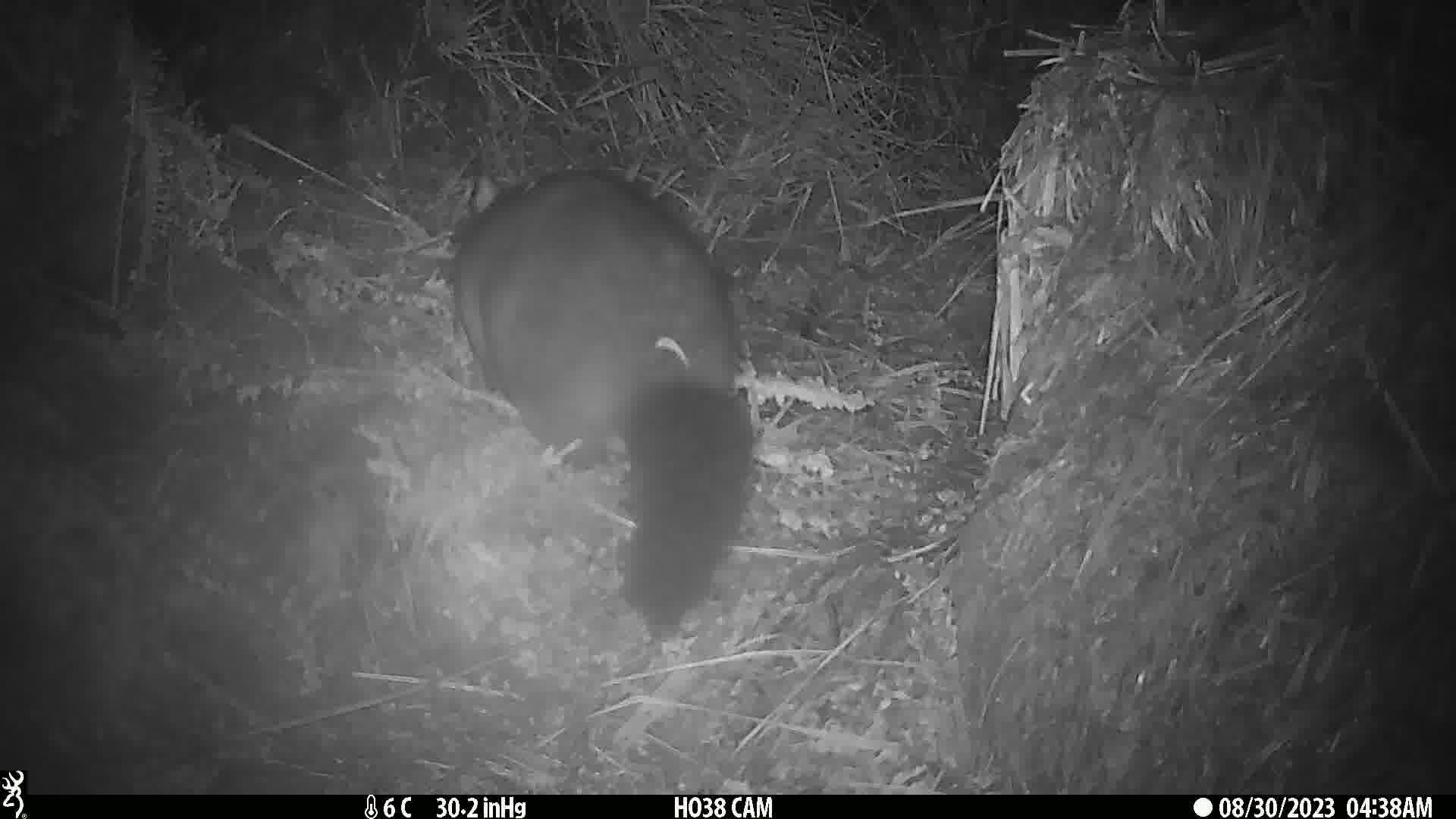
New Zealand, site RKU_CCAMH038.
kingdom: Animalia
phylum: Chordata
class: Mammalia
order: Diprotodontia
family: Phalangeridae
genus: Trichosurus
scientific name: Trichosurus vulpecula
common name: common brushtail possum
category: possum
Possum (common brushtail possum) (Trichosurus vulpecula).